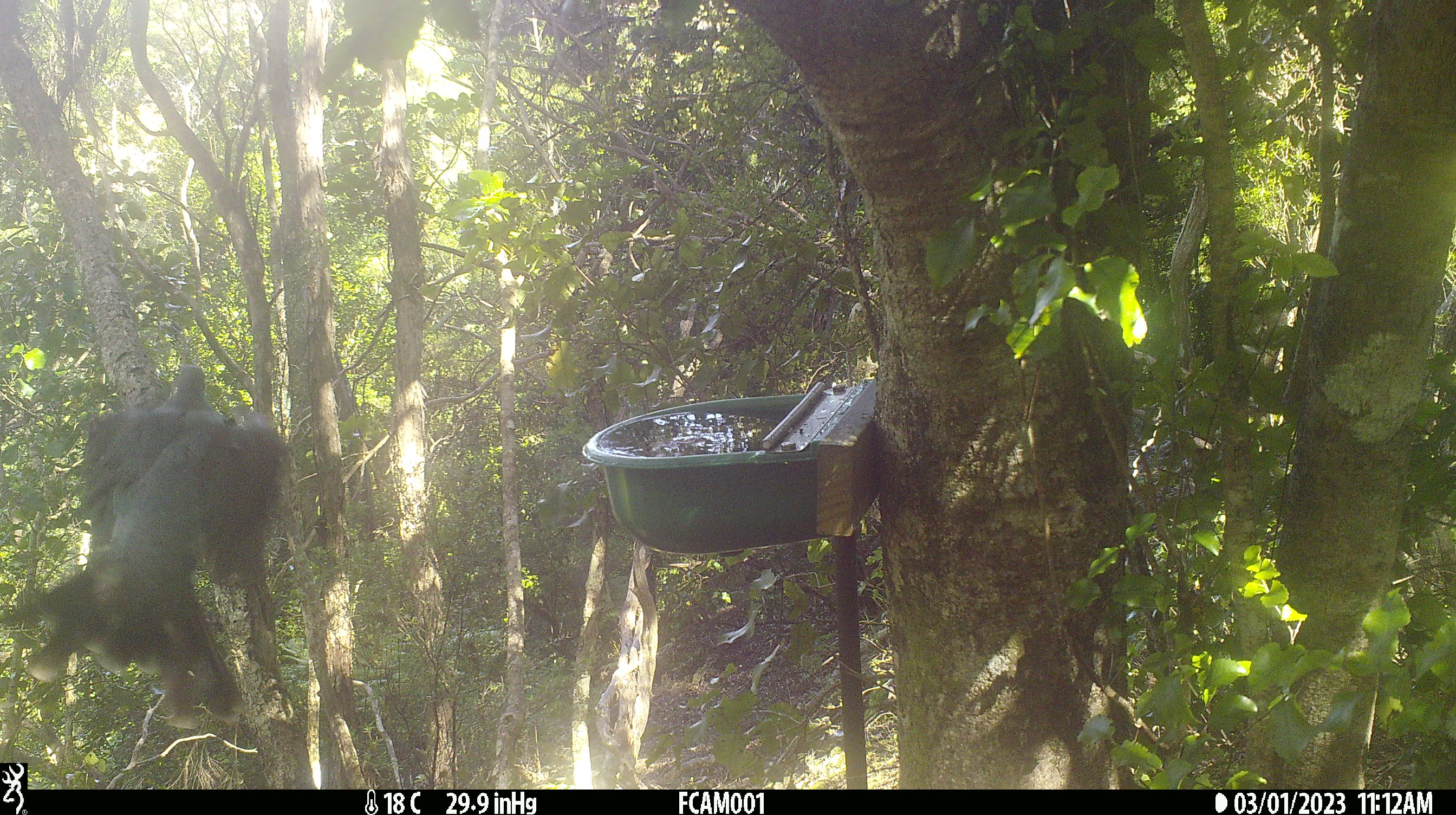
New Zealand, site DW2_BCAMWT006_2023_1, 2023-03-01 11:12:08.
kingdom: Animalia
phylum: Chordata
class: Aves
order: Columbiformes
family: Columbidae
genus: Hemiphaga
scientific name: Hemiphaga novaeseelandiae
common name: new zealand pigeon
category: kereru